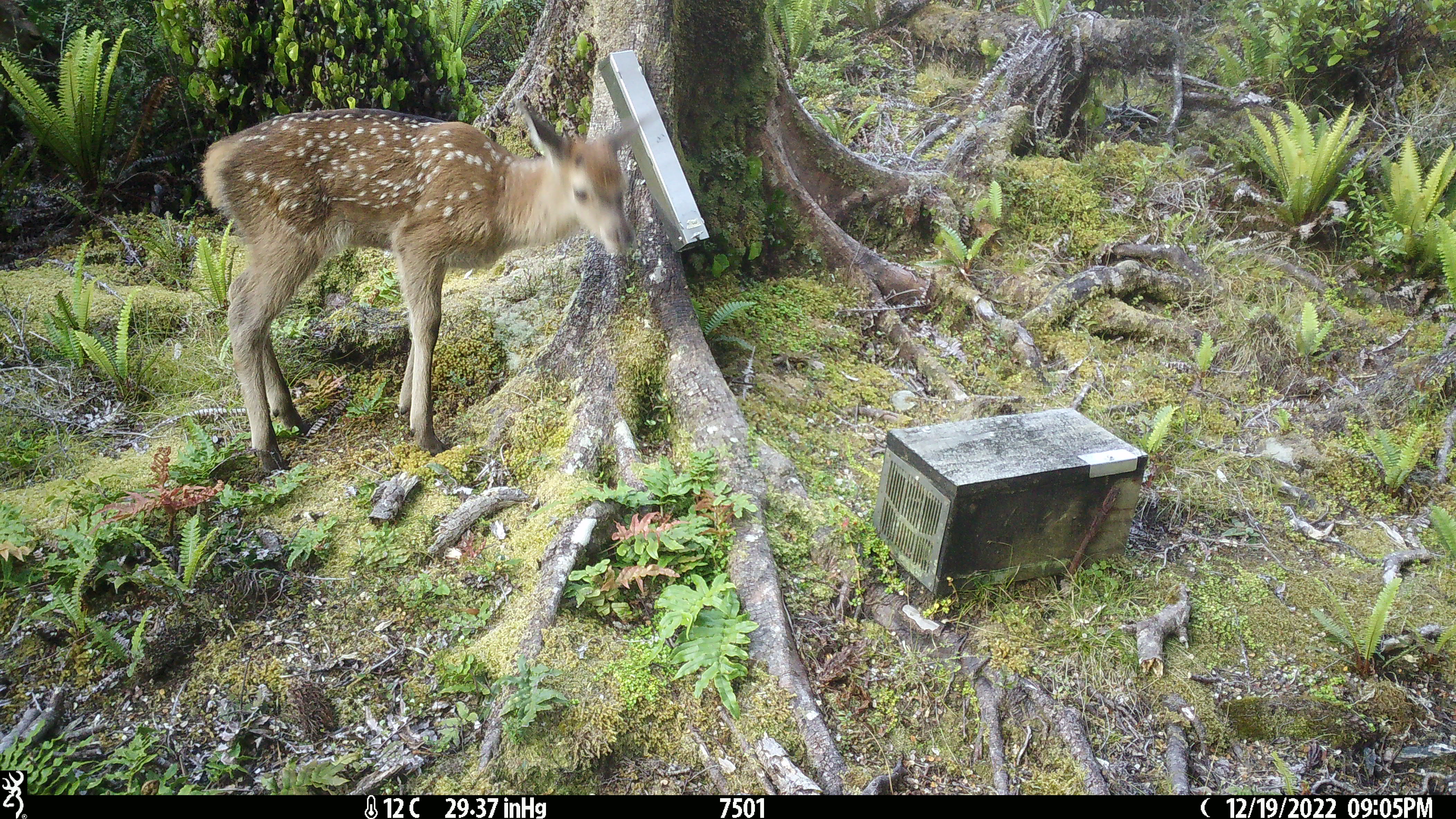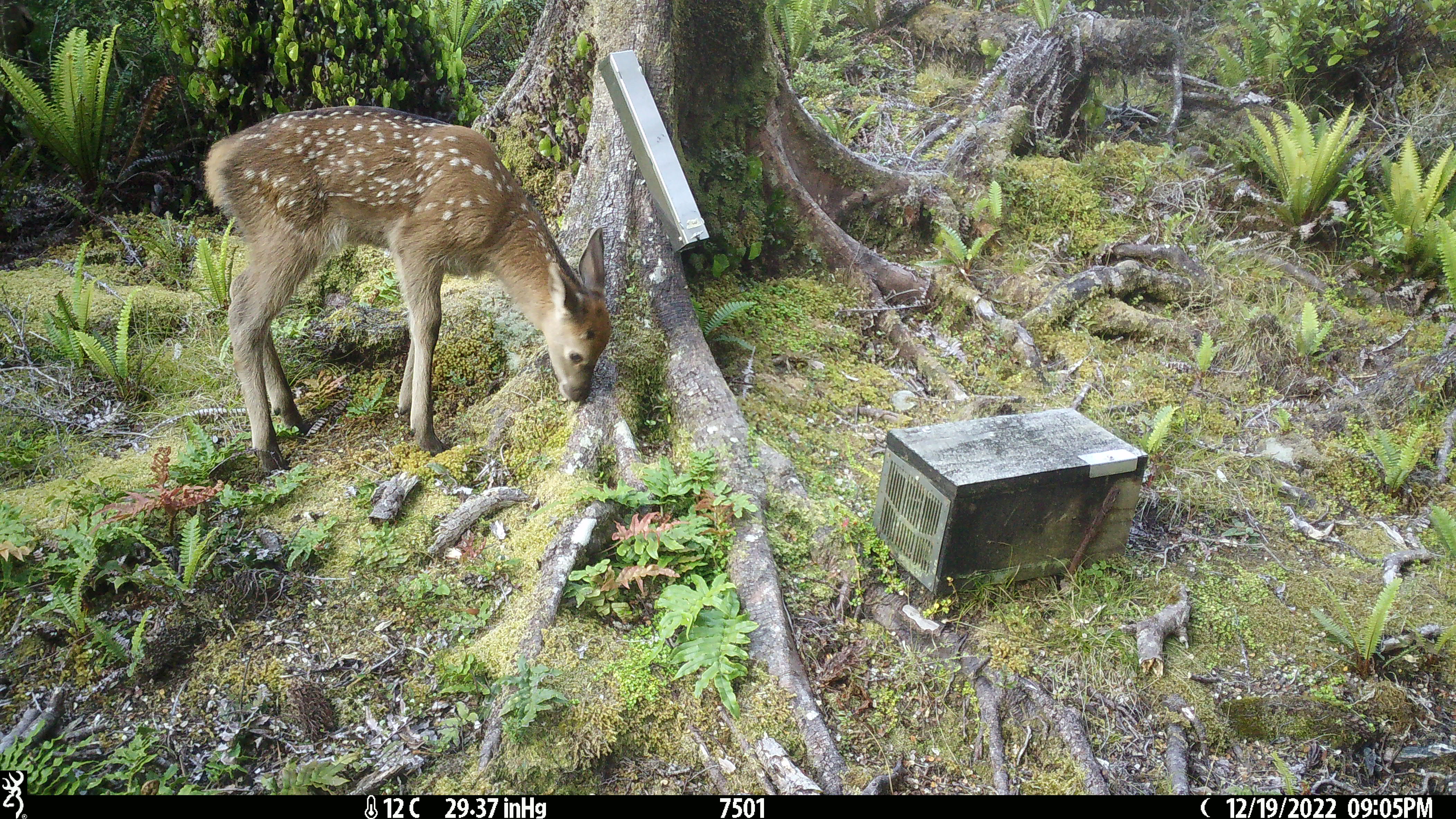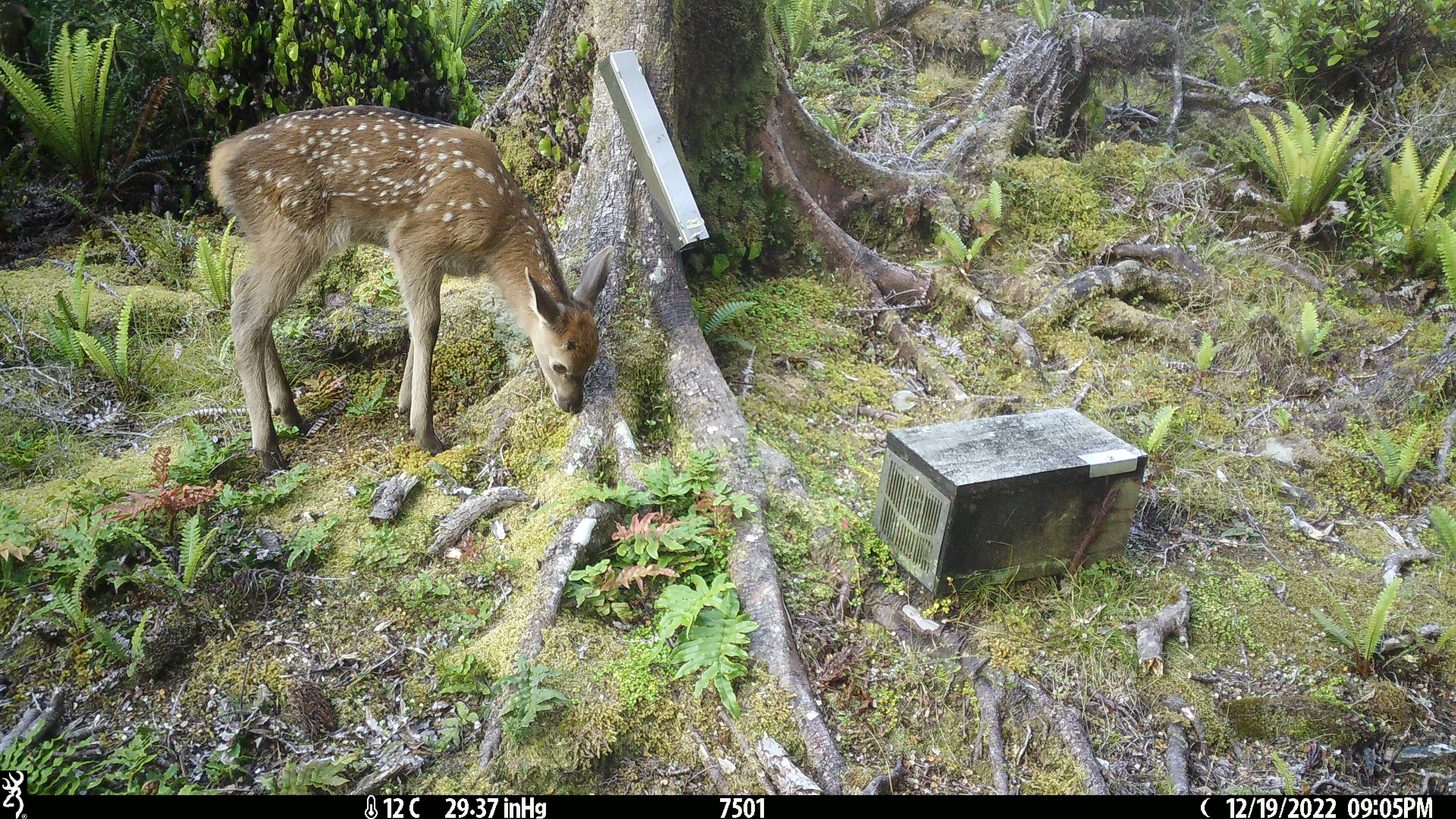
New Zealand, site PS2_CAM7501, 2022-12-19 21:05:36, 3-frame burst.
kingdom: Animalia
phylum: Chordata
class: Mammalia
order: Artiodactyla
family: Cervidae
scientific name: Cervidae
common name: deer